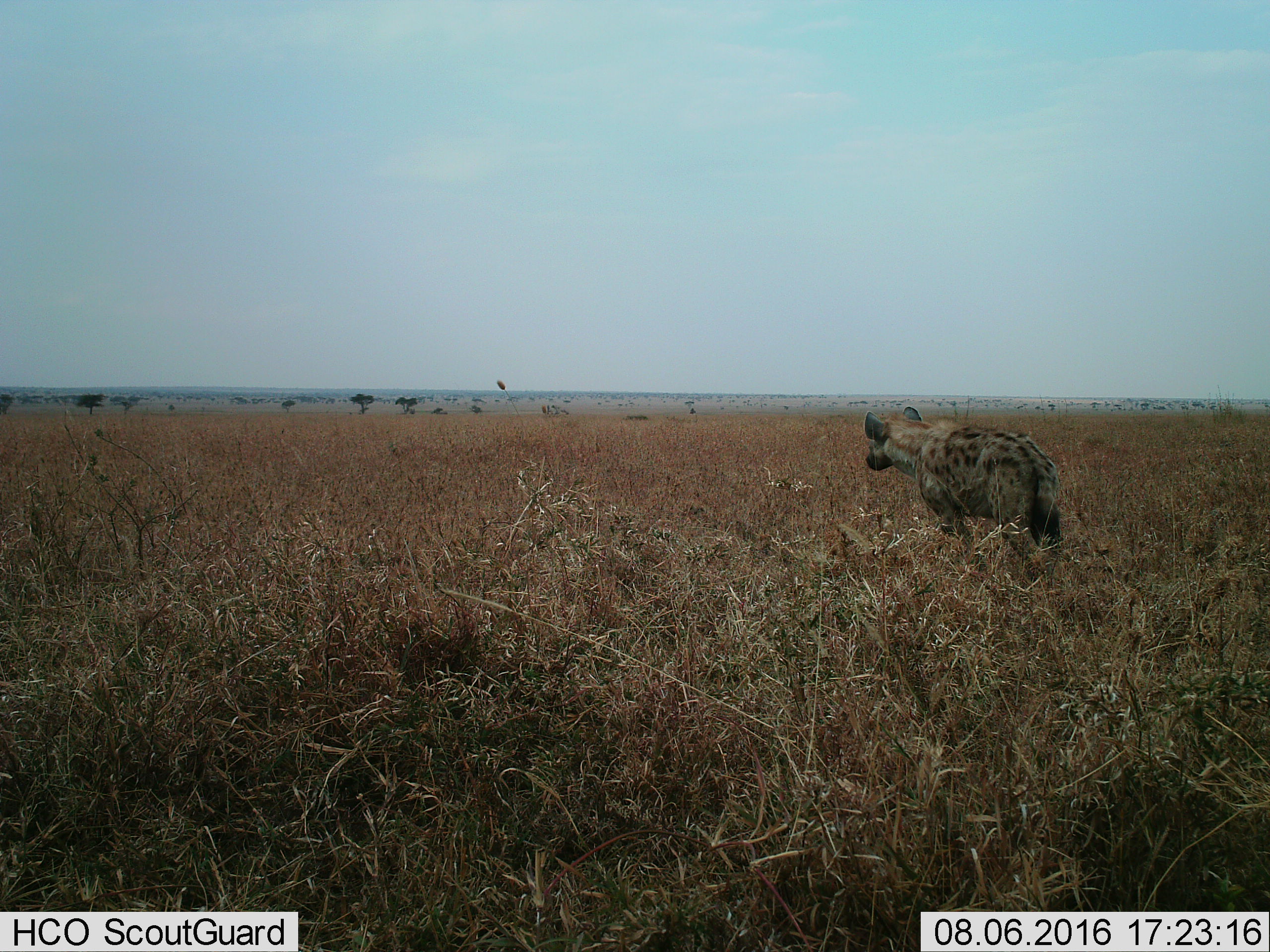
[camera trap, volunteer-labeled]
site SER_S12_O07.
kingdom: Animalia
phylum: Chordata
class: Mammalia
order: Carnivora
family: Hyaenidae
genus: Crocuta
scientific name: Crocuta crocuta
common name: spotted hyena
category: hyenaspotted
Hyenaspotted (spotted hyena) (Crocuta crocuta), count 1. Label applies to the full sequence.